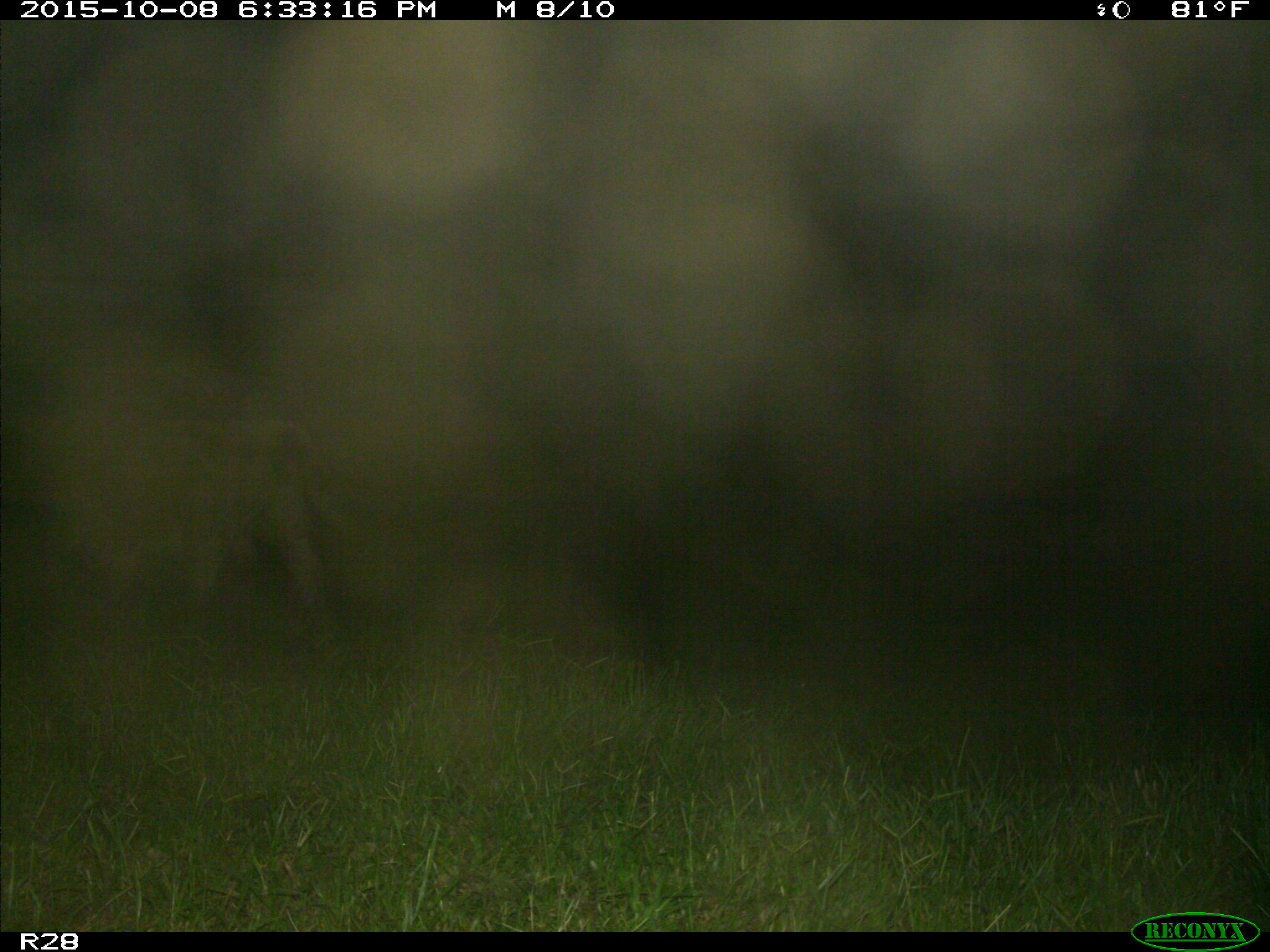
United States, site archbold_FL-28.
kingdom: Animalia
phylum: Chordata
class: Mammalia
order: Artiodactyla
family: Bovidae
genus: Bos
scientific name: Bos taurus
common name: domestic cow